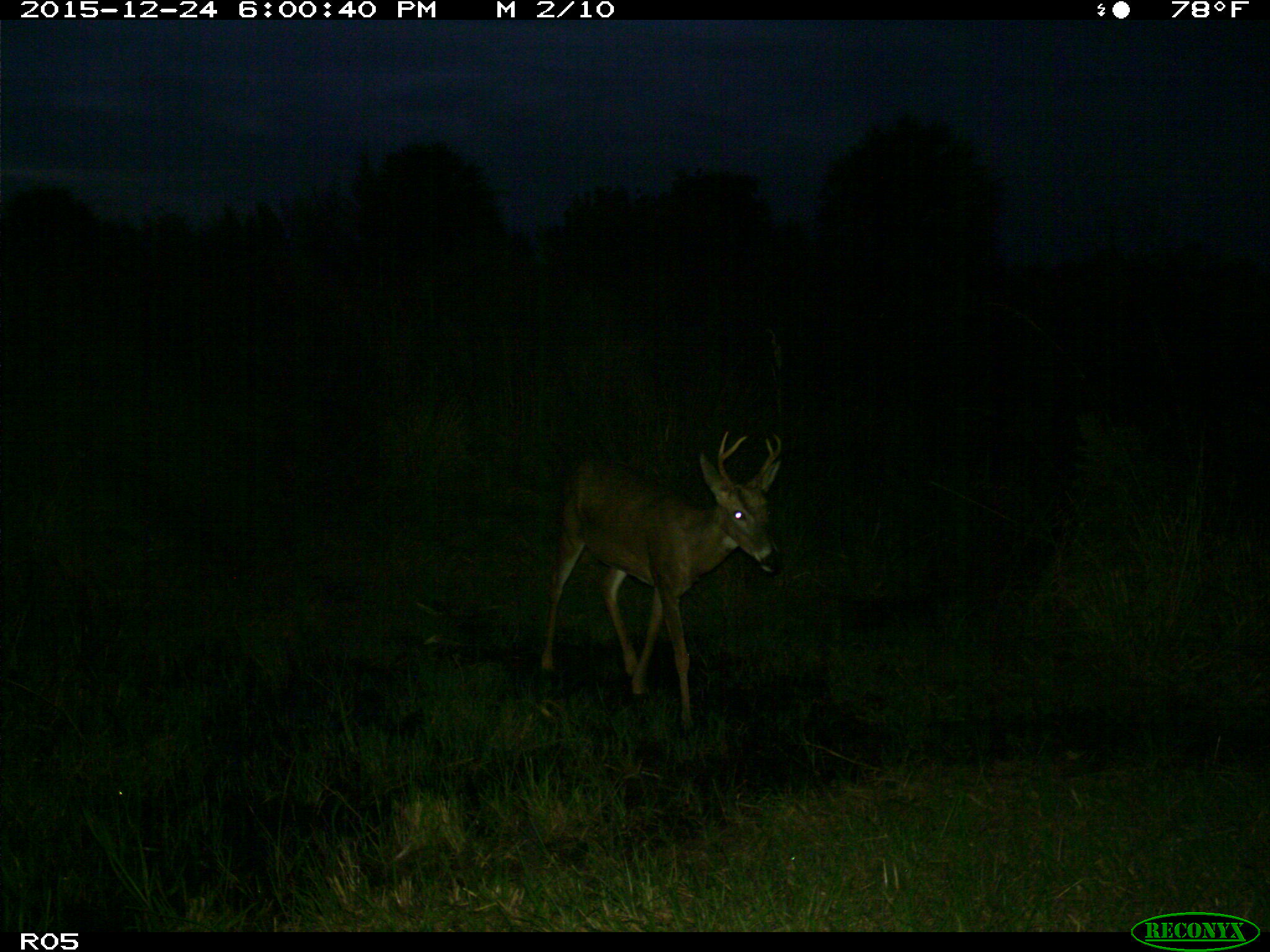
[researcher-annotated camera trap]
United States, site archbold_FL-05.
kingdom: Animalia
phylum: Chordata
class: Mammalia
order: Artiodactyla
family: Cervidae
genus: Odocoileus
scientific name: Odocoileus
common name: deer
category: unidentified deer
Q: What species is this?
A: Unidentified deer (deer) (Odocoileus).